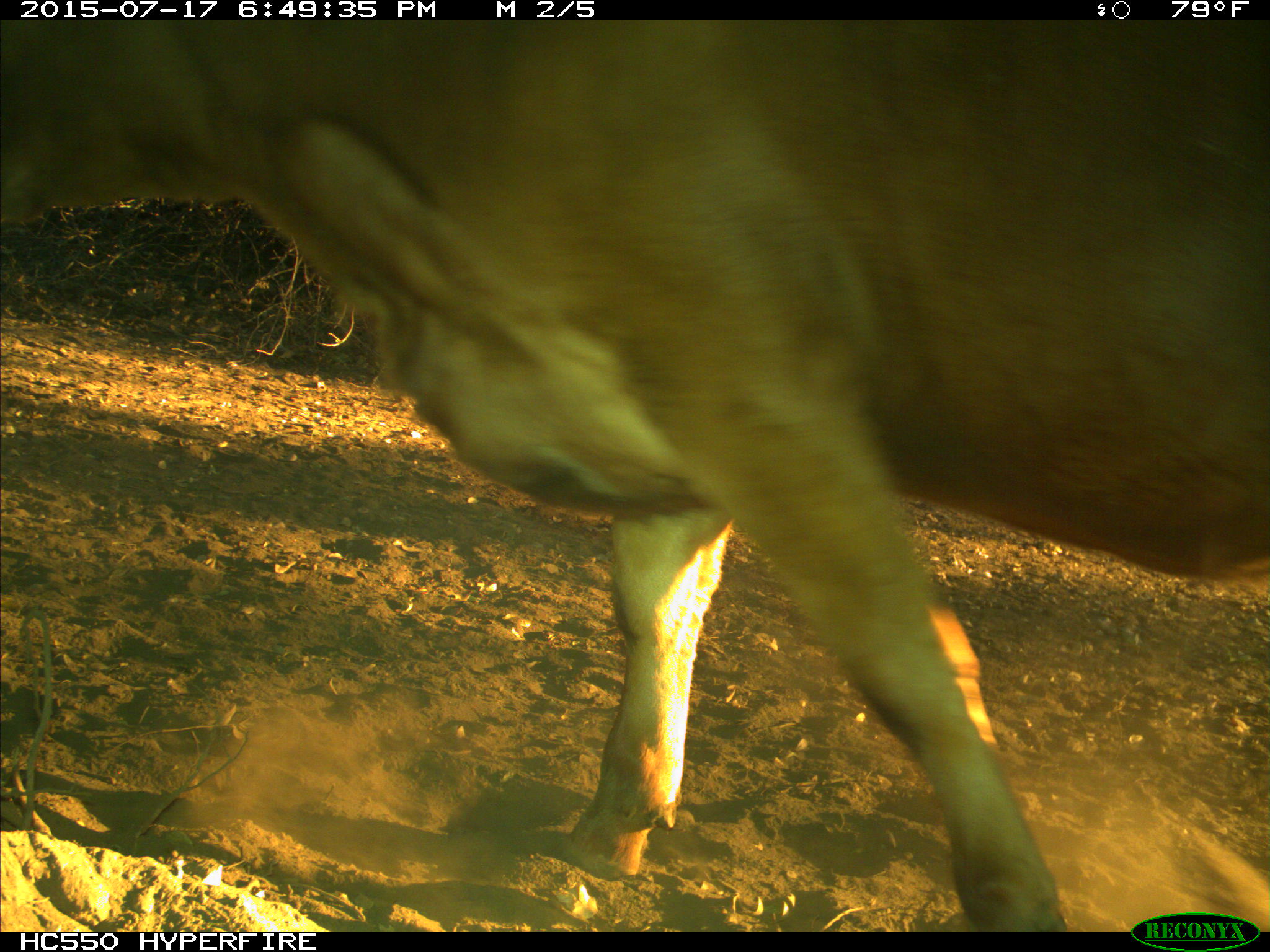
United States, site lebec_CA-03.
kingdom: Animalia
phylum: Chordata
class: Mammalia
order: Artiodactyla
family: Bovidae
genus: Bos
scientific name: Bos taurus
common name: domestic cow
Bos taurus (domestic cow).